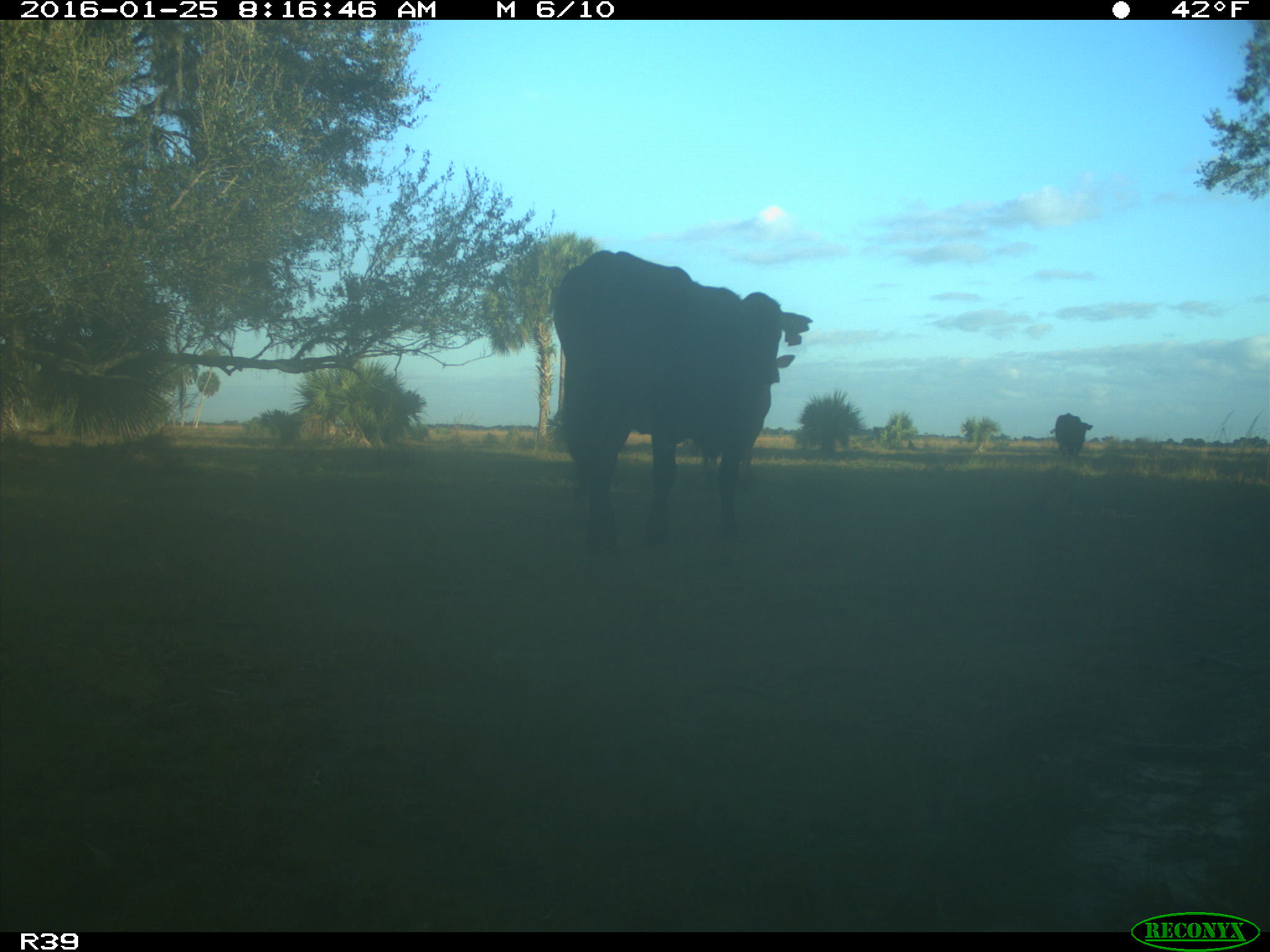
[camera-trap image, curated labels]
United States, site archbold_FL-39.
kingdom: Animalia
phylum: Chordata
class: Mammalia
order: Artiodactyla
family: Bovidae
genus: Bos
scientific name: Bos taurus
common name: domestic cow